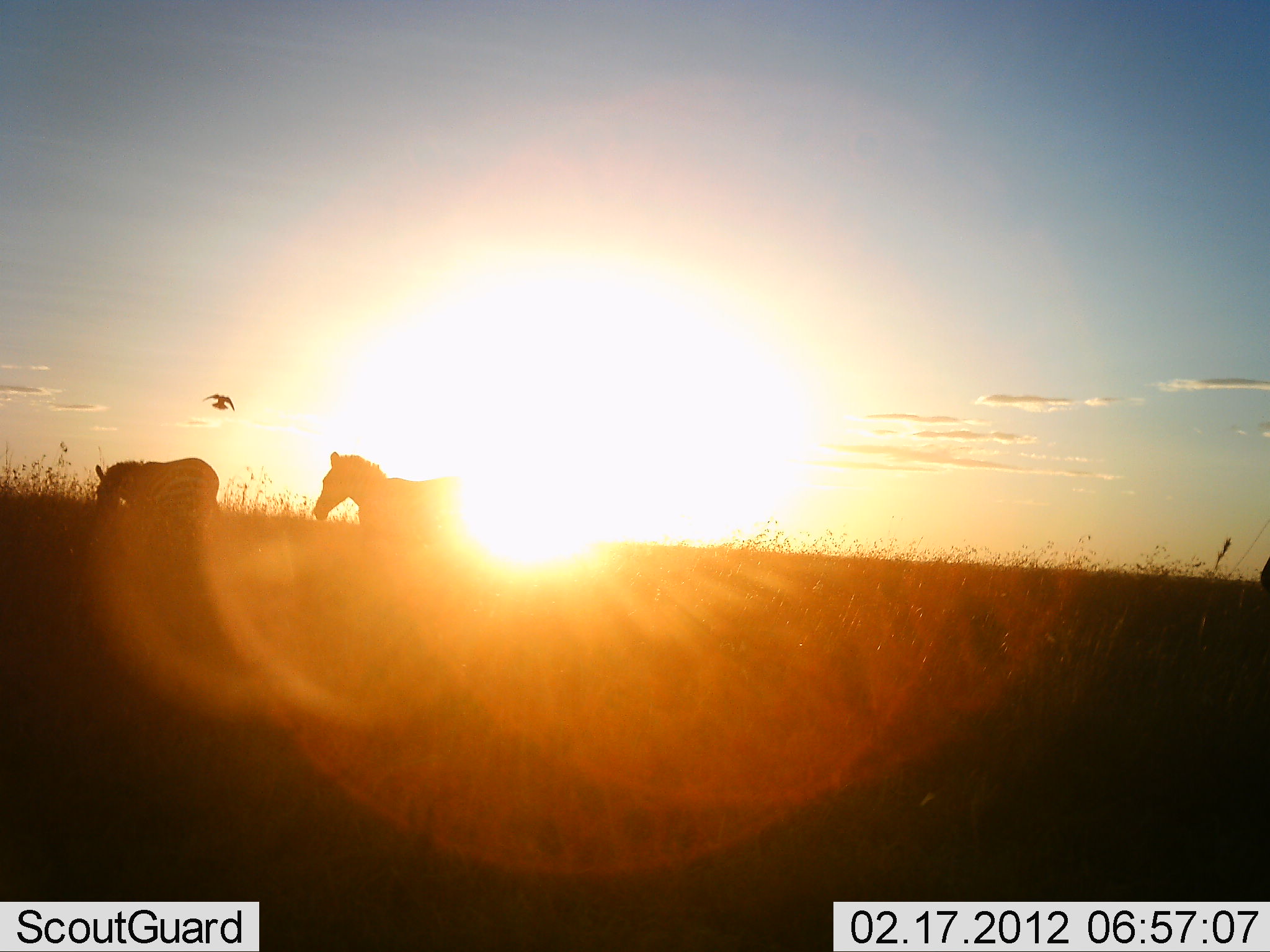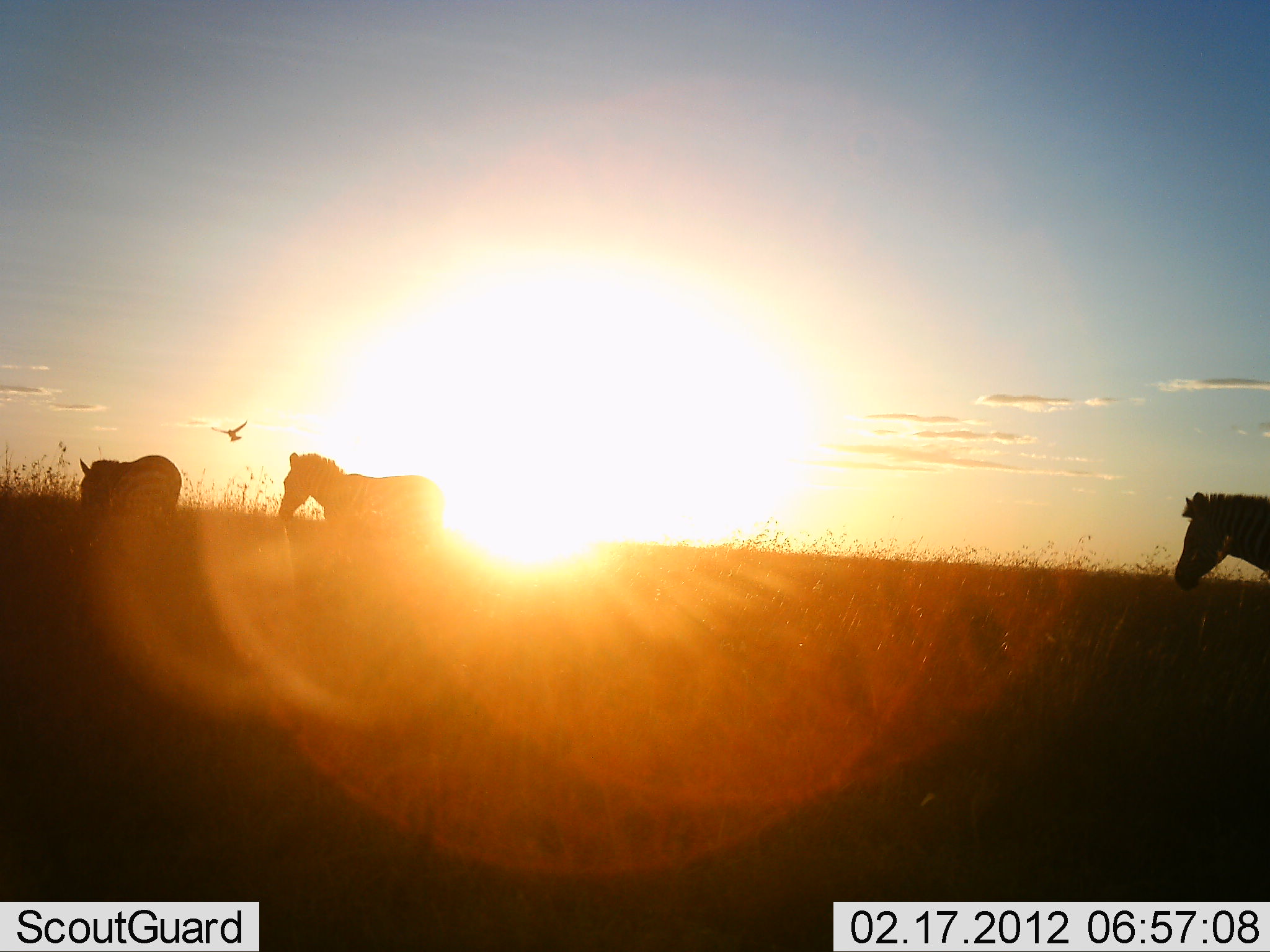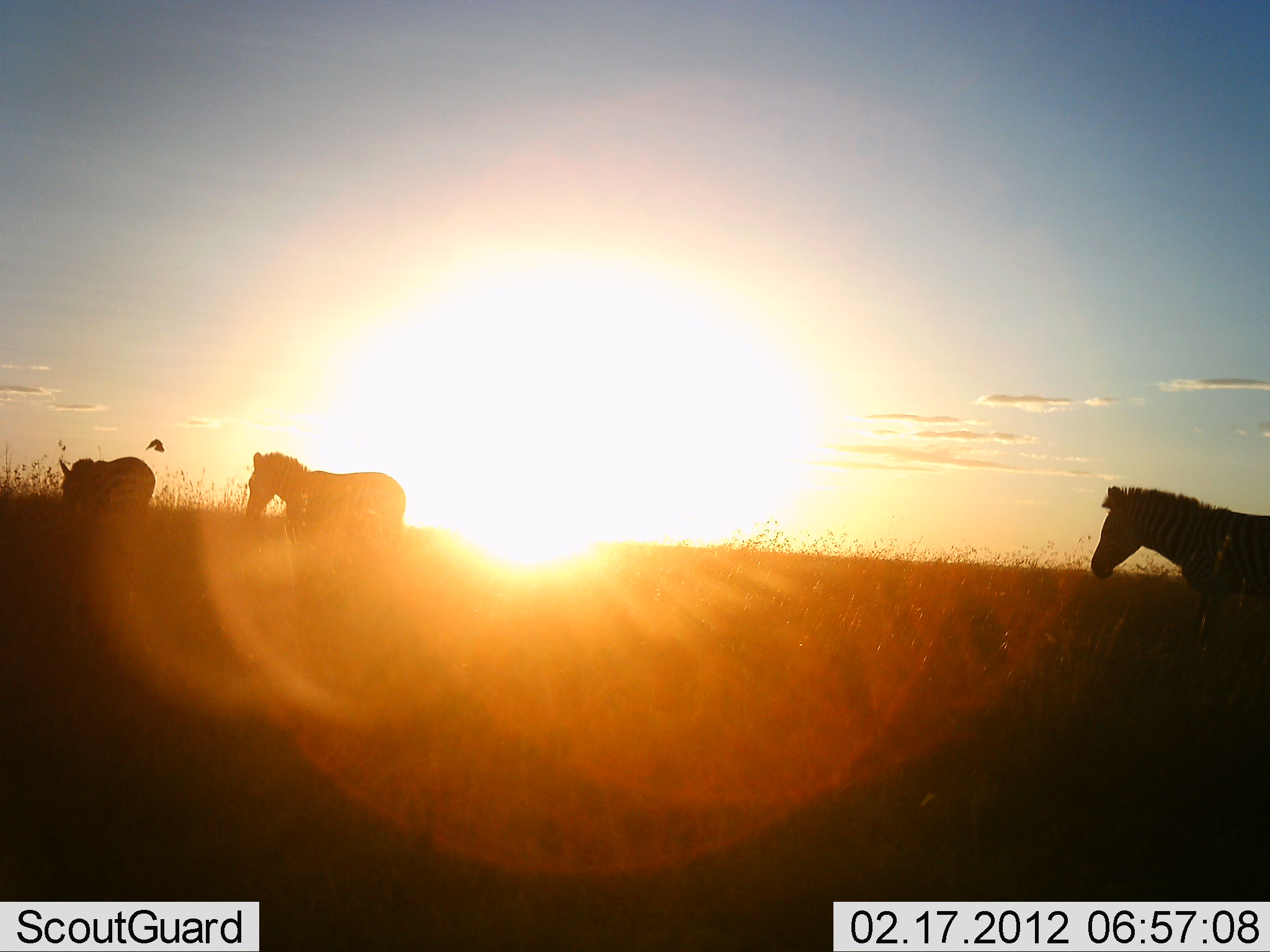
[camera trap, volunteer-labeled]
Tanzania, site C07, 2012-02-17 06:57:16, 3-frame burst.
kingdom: Animalia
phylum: Chordata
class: Aves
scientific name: Aves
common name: bird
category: otherbird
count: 1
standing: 0%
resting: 0%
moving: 96%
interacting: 4%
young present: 0%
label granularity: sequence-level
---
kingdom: Animalia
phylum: Chordata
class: Mammalia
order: Perissodactyla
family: Equidae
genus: Equus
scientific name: Equus quagga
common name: plains zebra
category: zebra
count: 3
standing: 8%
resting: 0%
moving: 95%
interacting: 0%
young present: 0%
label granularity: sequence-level